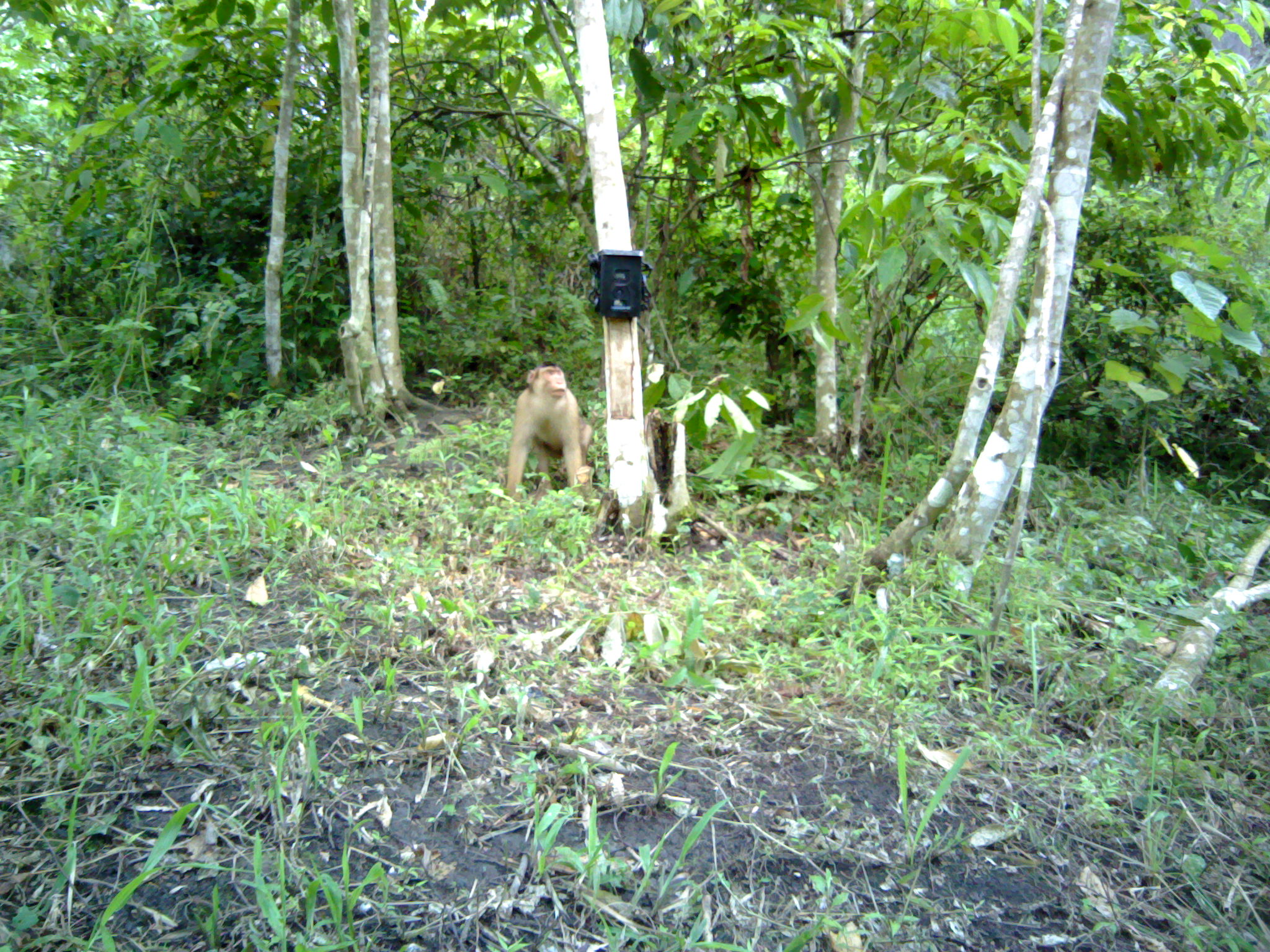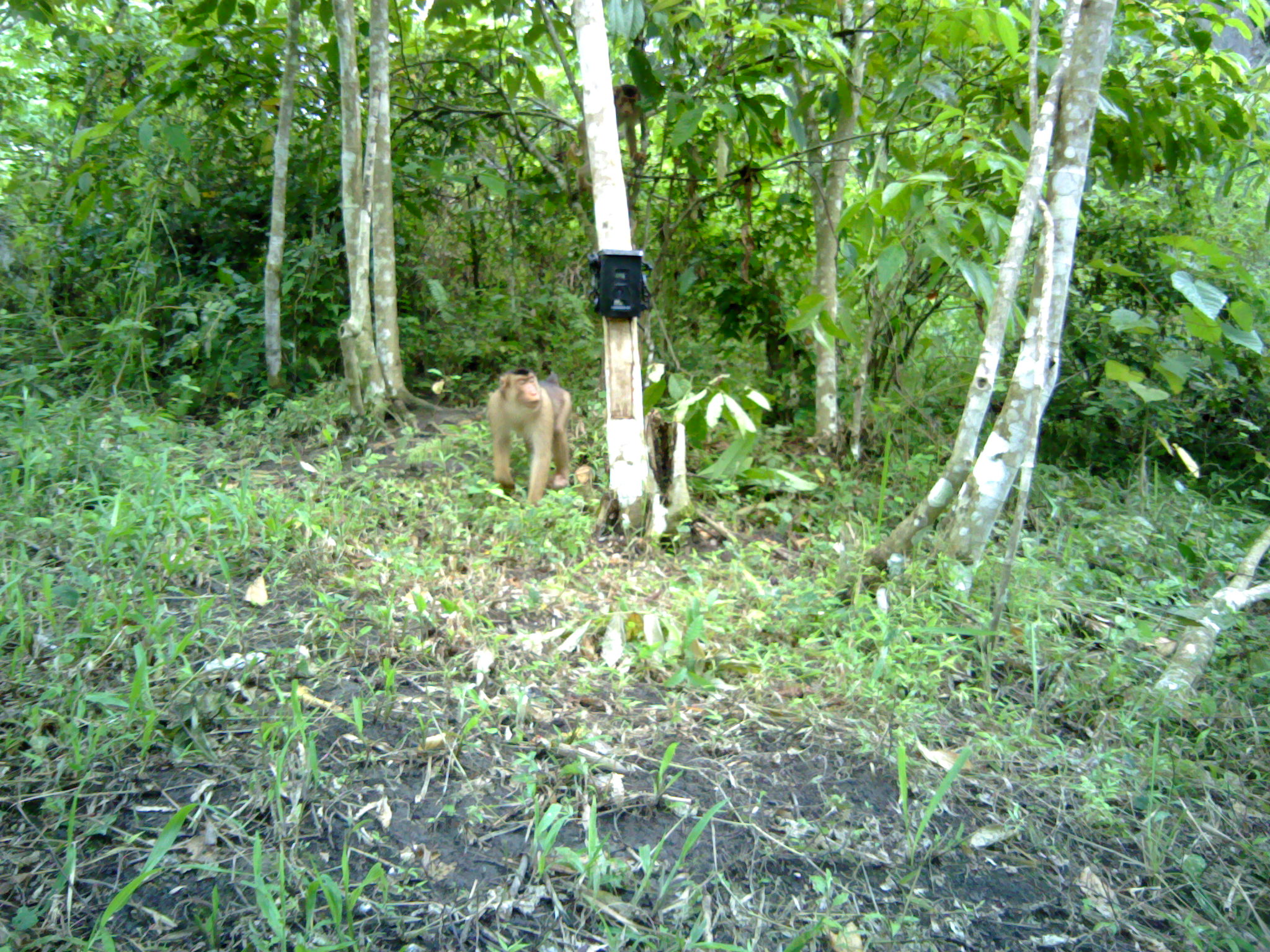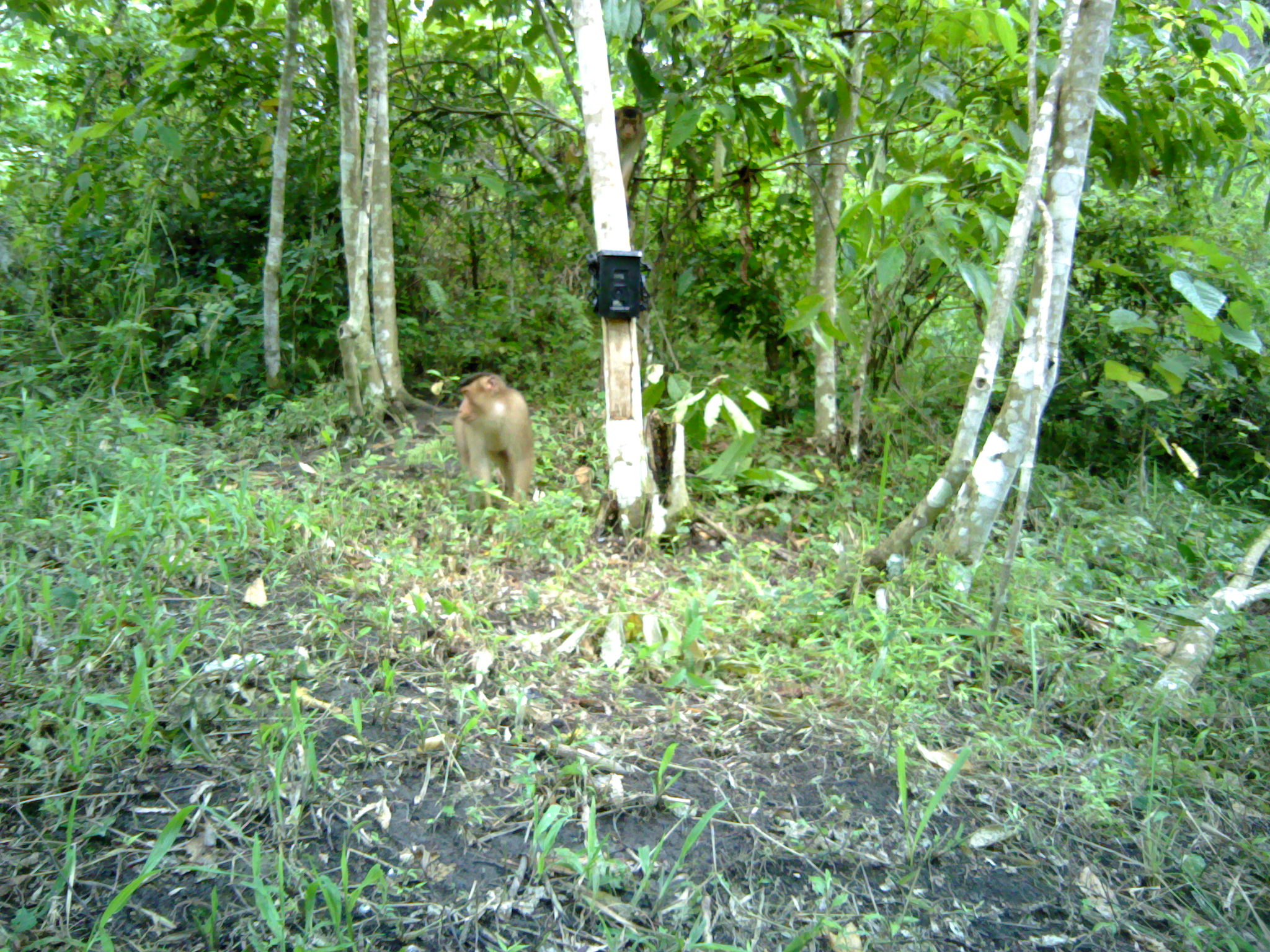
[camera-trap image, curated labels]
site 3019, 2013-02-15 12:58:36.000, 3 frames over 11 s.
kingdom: Animalia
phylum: Chordata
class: Mammalia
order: Primates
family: Cercopithecidae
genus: Macaca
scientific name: Macaca nemestrina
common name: southern pig-tailed macaque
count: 1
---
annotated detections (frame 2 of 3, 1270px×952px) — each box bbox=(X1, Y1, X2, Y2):
macaca nemestrina: bbox=(488, 365, 574, 505); bbox=(568, 83, 648, 192)